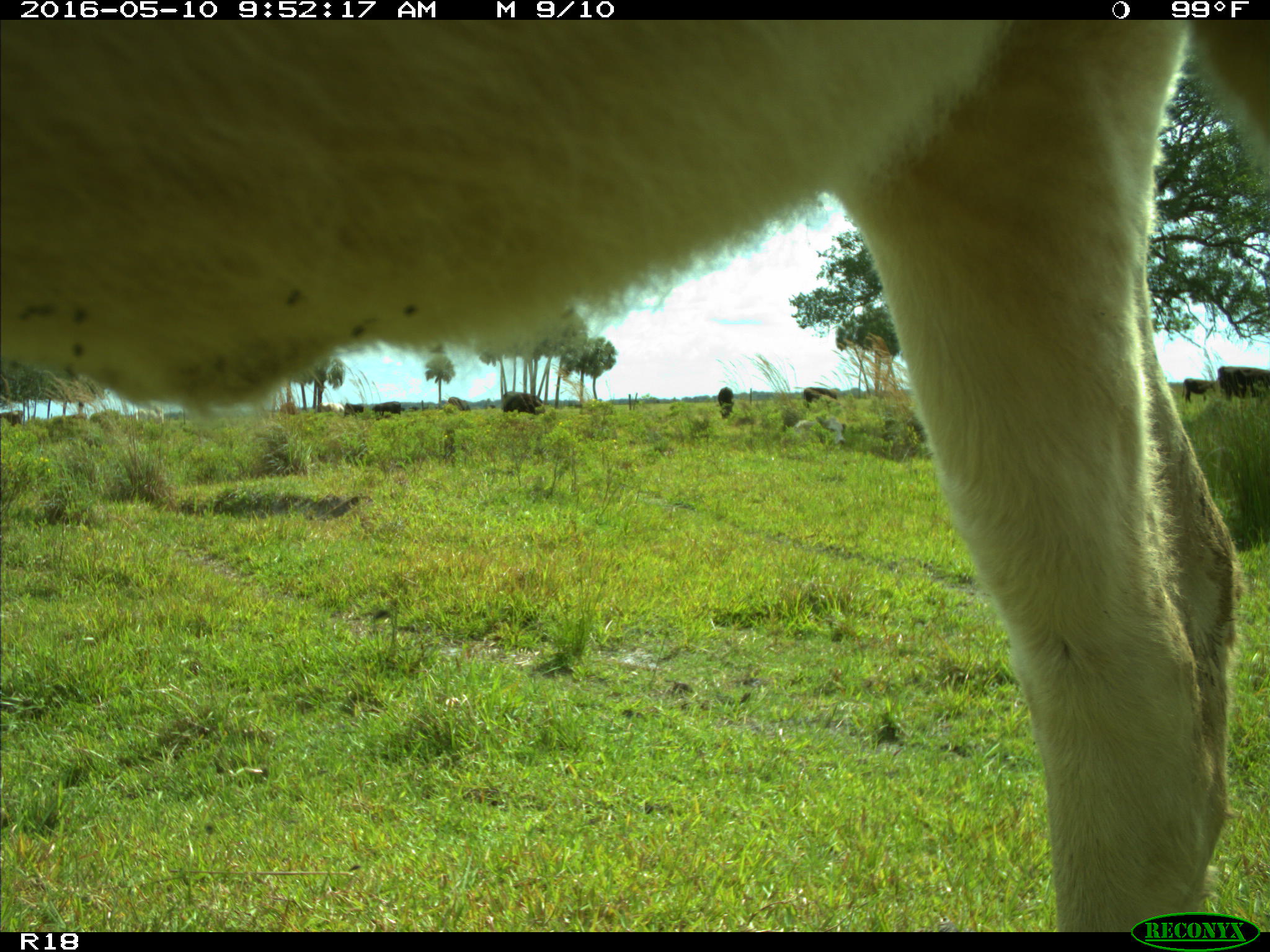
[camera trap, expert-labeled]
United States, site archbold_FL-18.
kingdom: Animalia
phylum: Chordata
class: Mammalia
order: Artiodactyla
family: Bovidae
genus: Bos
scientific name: Bos taurus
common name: domestic cow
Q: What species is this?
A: Bos taurus (domestic cow).